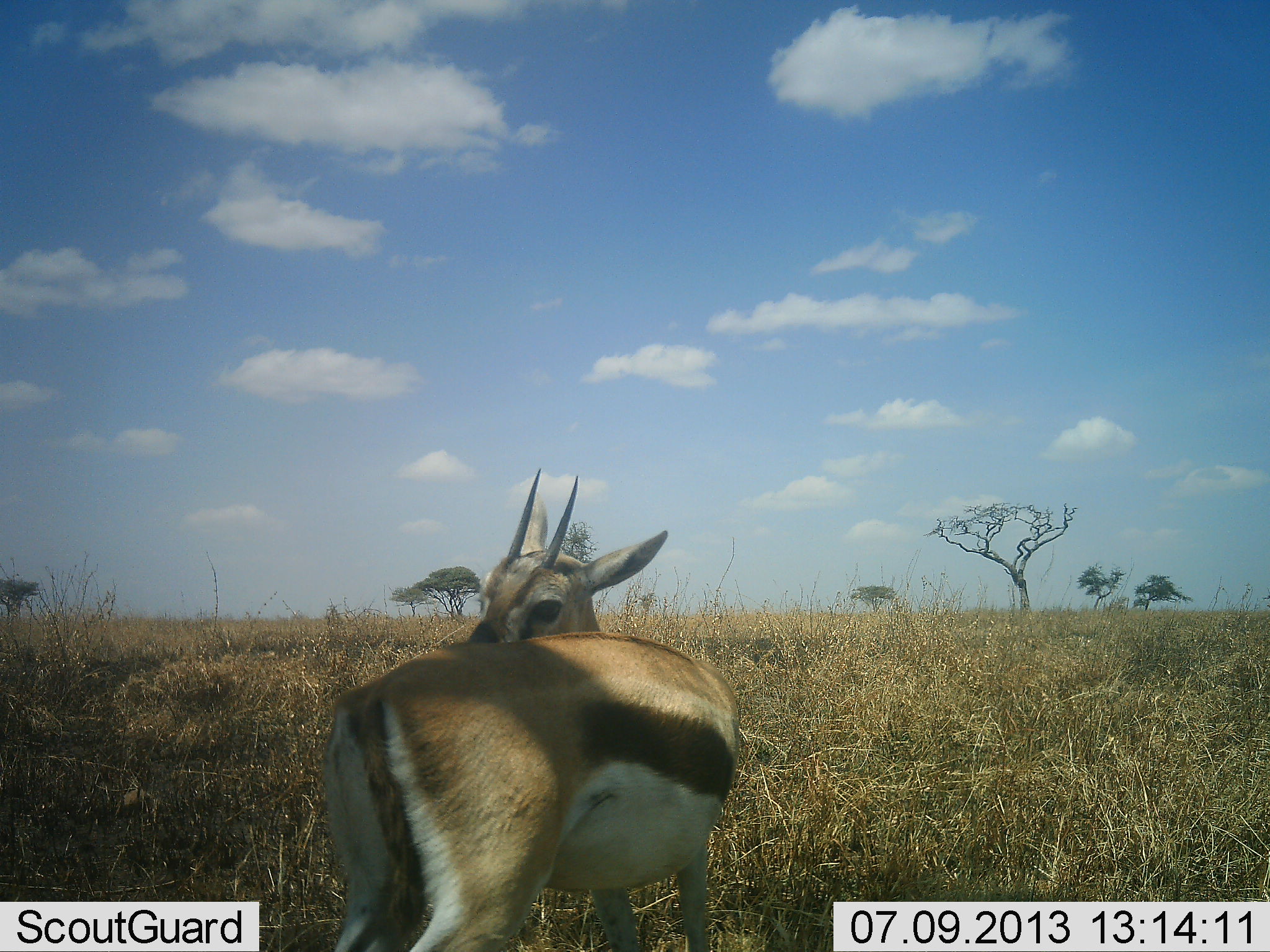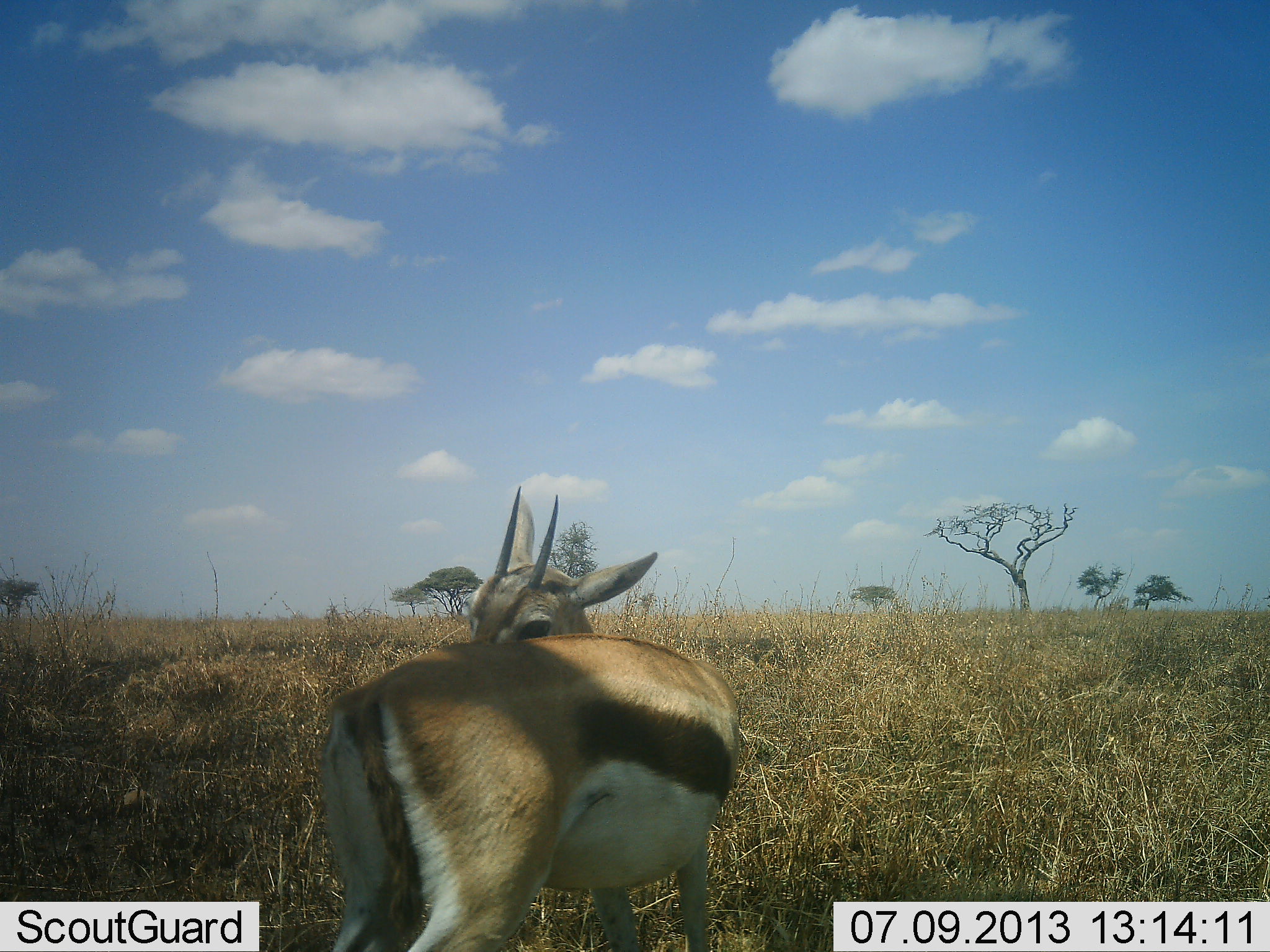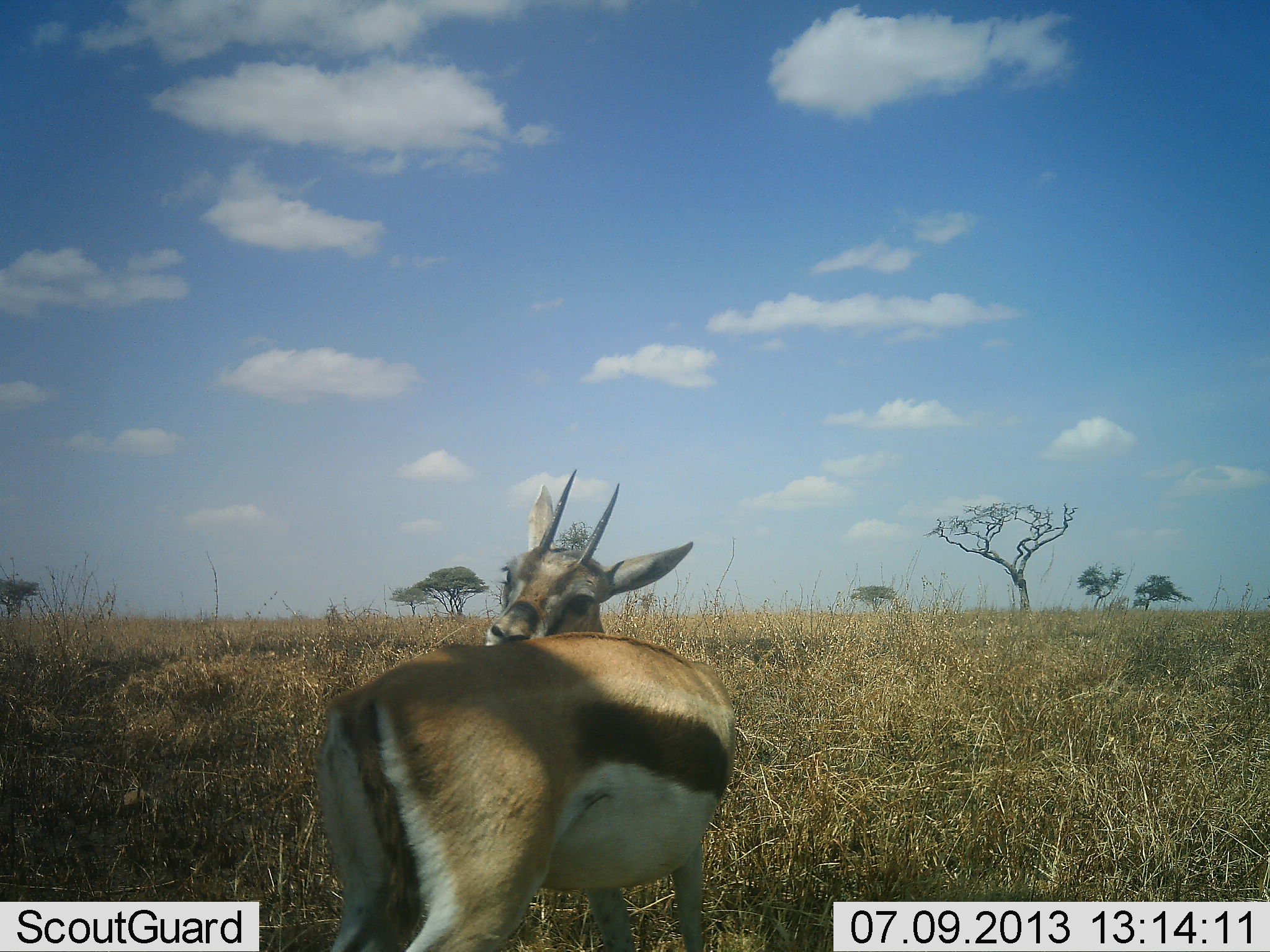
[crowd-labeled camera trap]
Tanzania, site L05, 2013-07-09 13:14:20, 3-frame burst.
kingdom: Animalia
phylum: Chordata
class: Mammalia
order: Artiodactyla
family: Bovidae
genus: Eudorcas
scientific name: Eudorcas thomsonii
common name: thomson's gazelle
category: gazellethomsons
Gazellethomsons (thomson's gazelle) (Eudorcas thomsonii), count 1. Behavior (volunteer vote fractions): standing 100%, resting 3%, moving 6%, interacting 3%. Young present (vote fraction): 0%. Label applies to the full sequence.